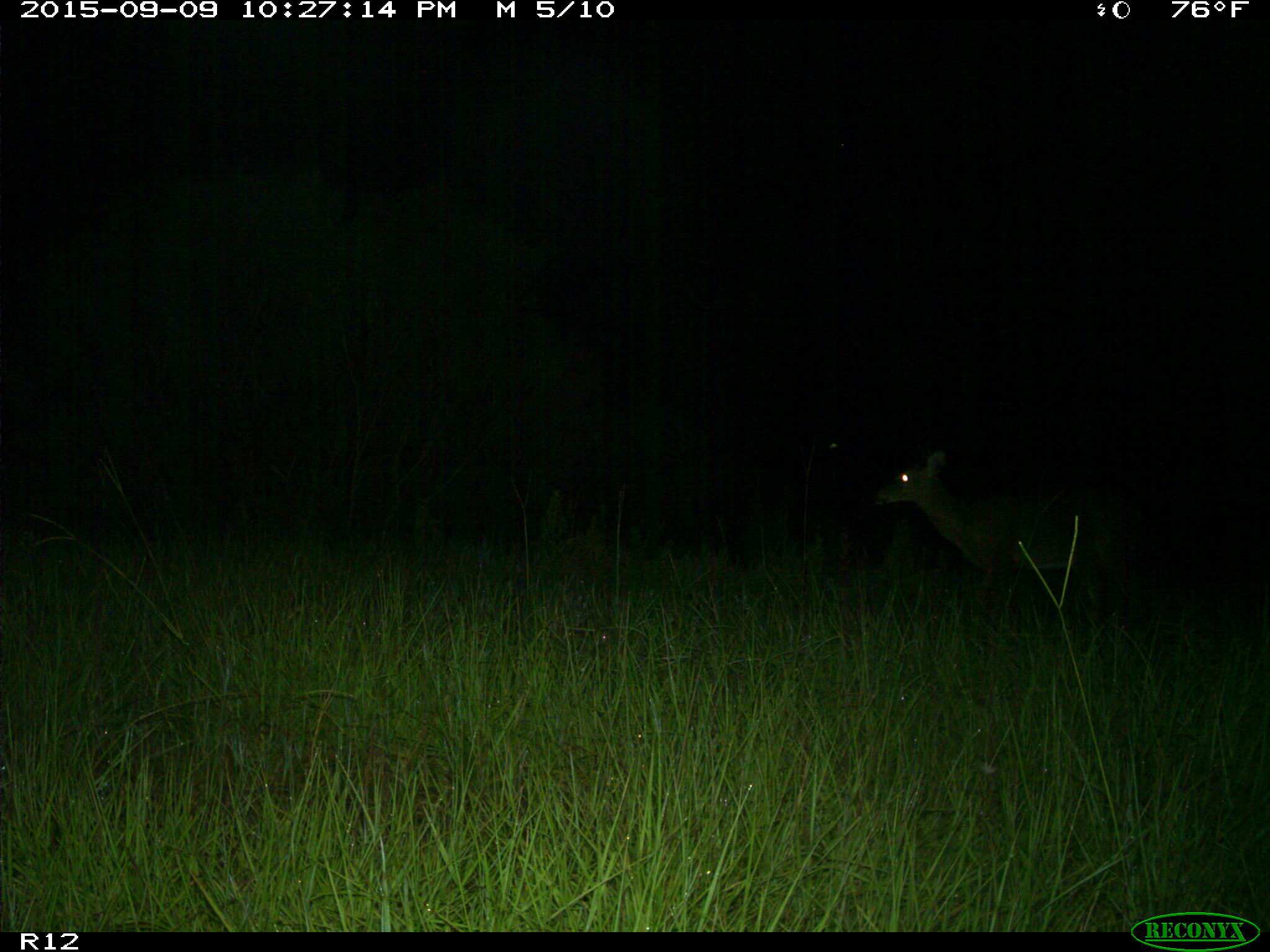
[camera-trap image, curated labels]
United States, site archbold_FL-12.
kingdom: Animalia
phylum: Chordata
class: Mammalia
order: Artiodactyla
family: Cervidae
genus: Odocoileus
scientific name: Odocoileus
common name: deer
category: unidentified deer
Unidentified deer (deer) (Odocoileus).